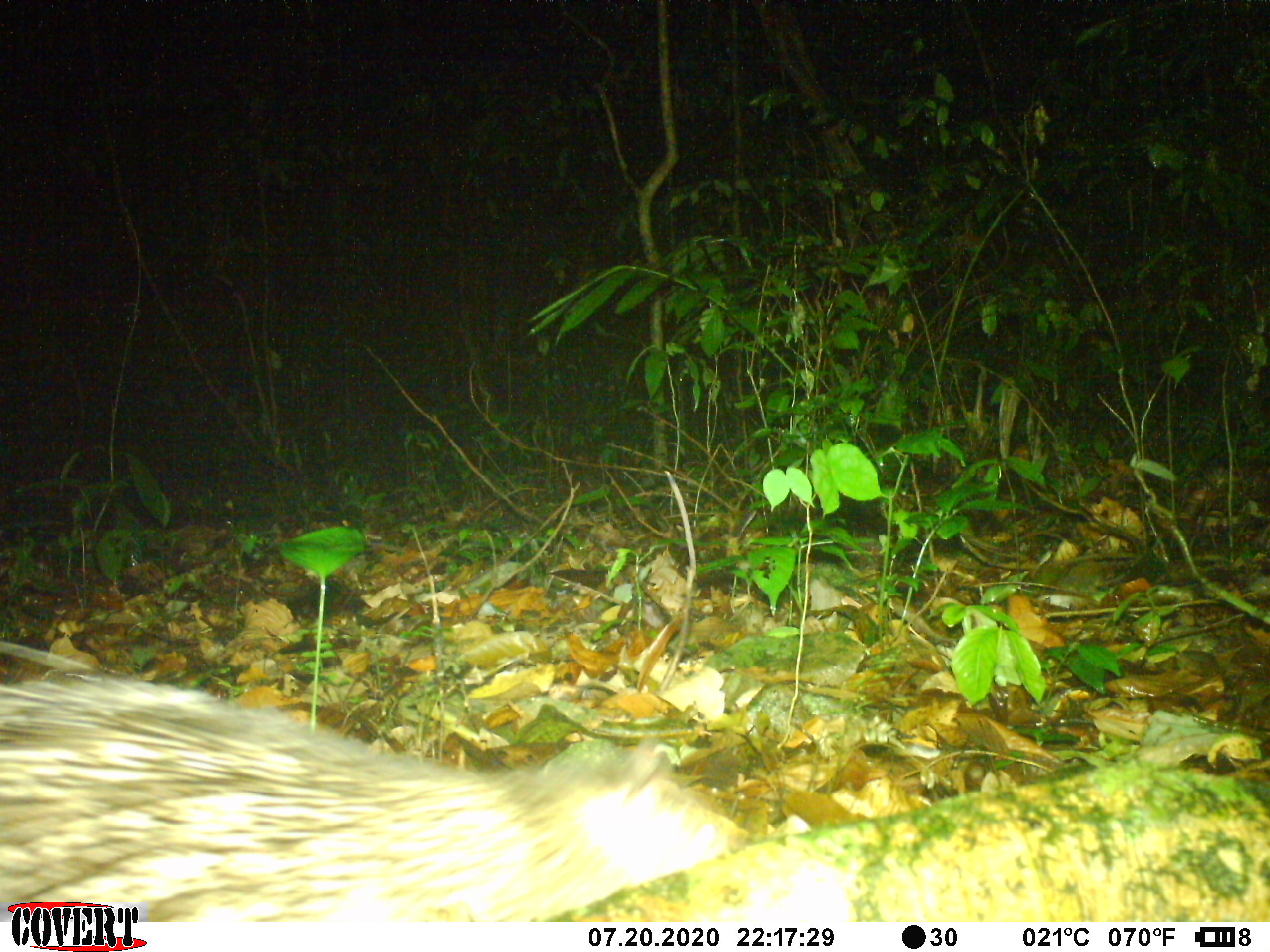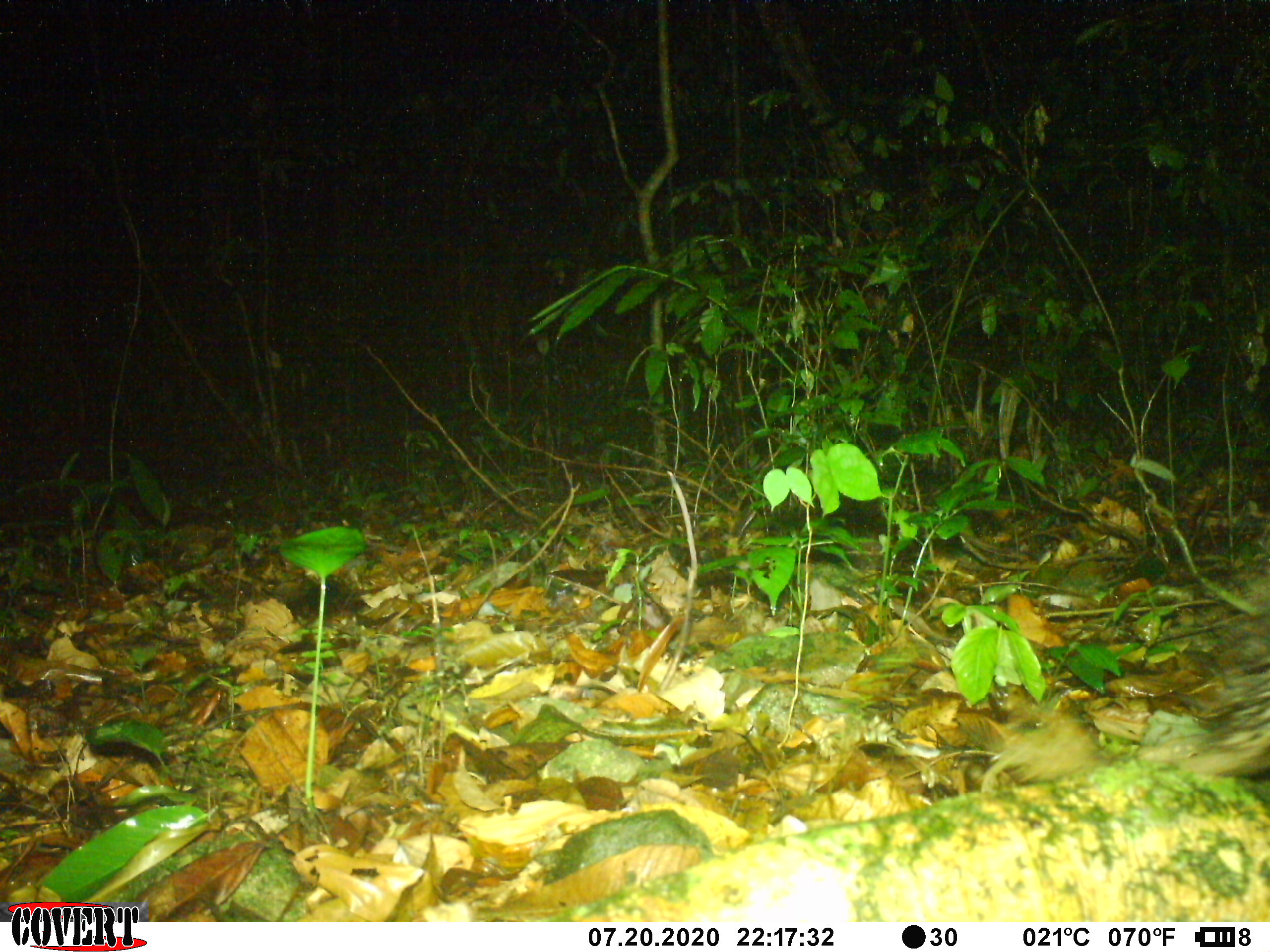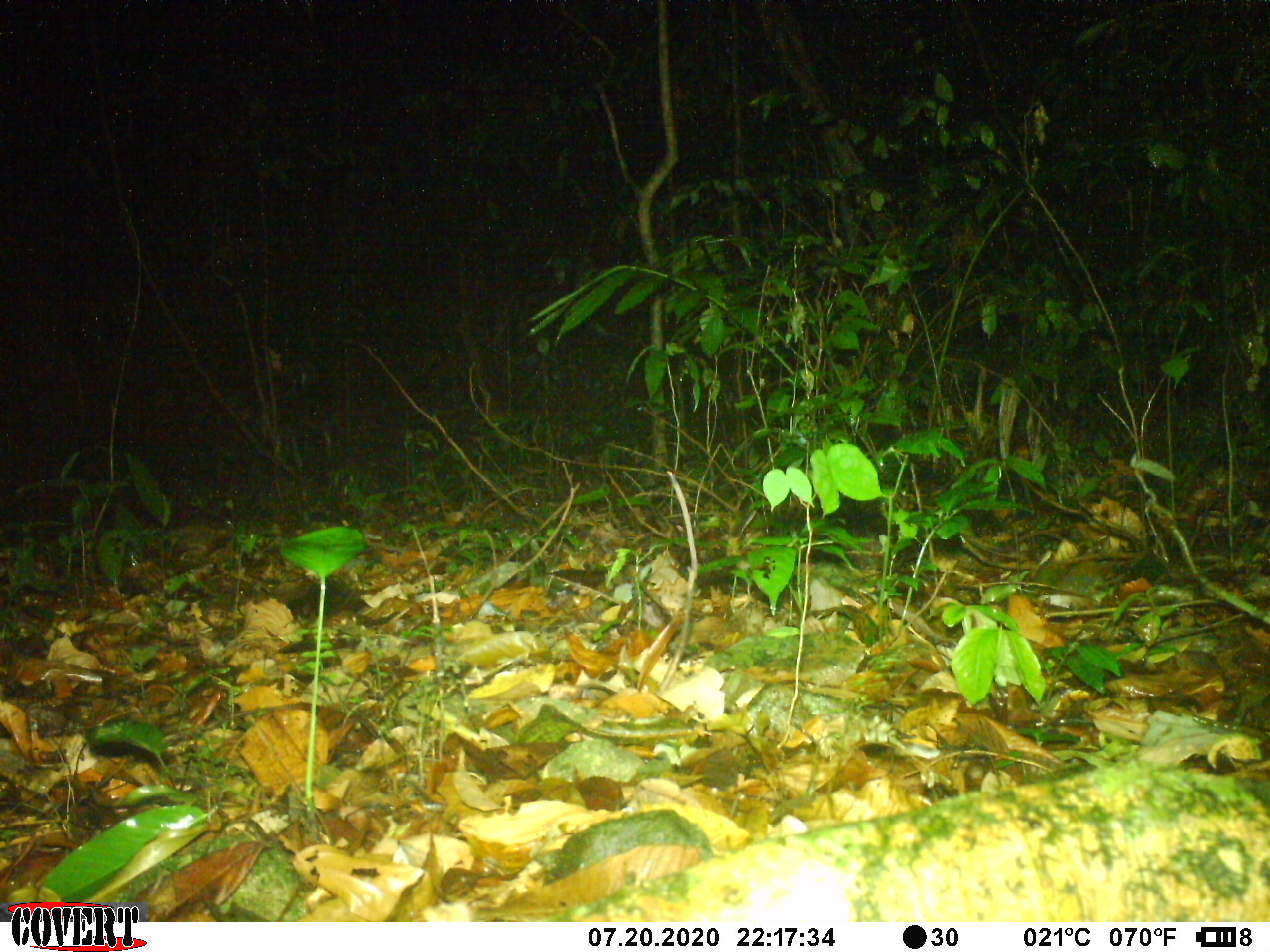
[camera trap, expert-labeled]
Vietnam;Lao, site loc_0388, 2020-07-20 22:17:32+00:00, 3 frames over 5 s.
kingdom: Animalia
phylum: Chordata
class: Mammalia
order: Rodentia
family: Hystricidae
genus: Atherurus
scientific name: Atherurus macrourus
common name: asiatic brush-tailed porcupine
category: asiatic brush tailed porcupine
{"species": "asiatic brush tailed porcupine (asiatic brush-tailed porcupine) (Atherurus macrourus)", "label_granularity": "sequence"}